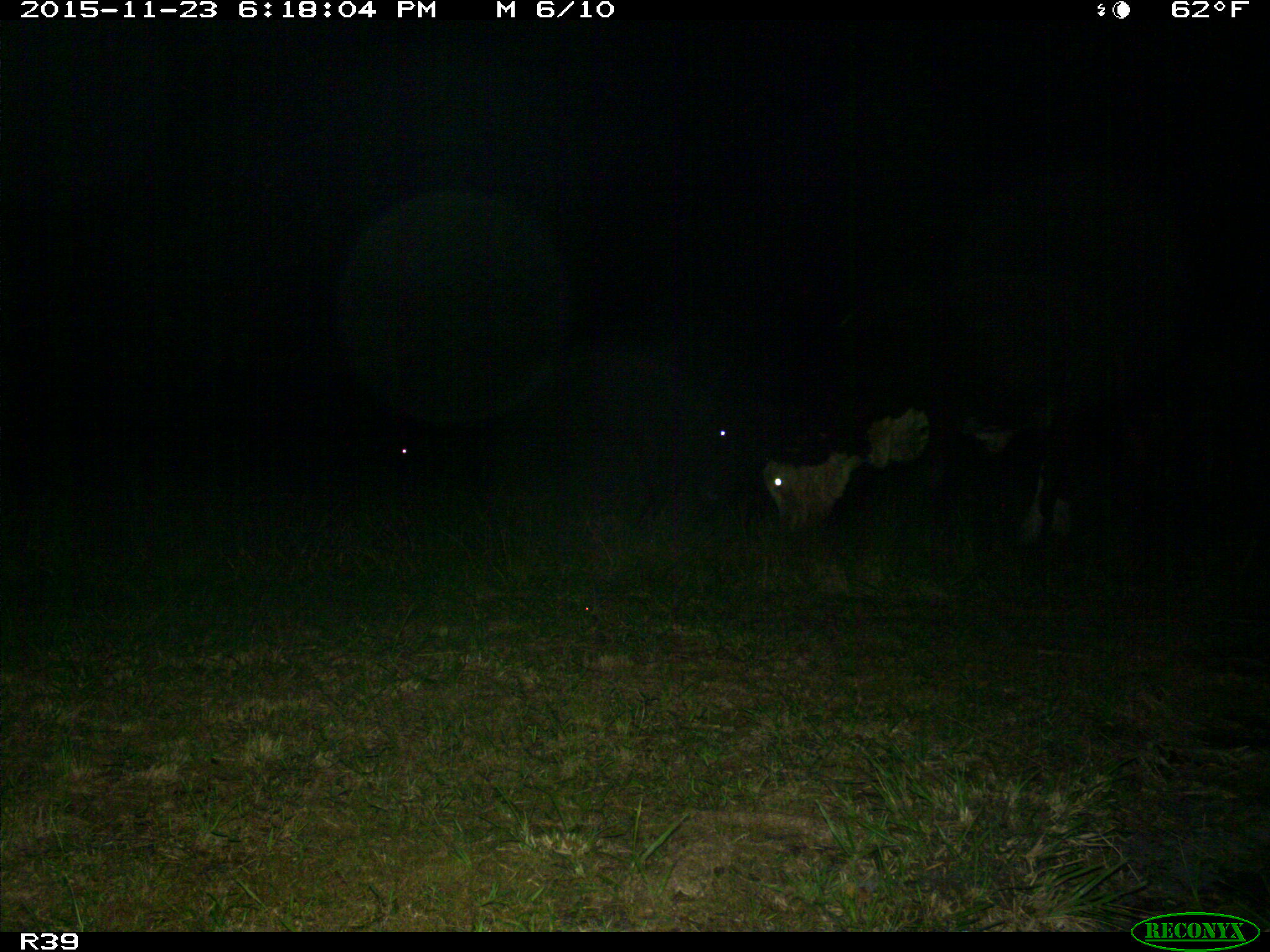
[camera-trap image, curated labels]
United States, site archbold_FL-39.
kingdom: Animalia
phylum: Chordata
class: Mammalia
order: Artiodactyla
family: Bovidae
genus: Bos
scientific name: Bos taurus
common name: domestic cow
Bos taurus (domestic cow).